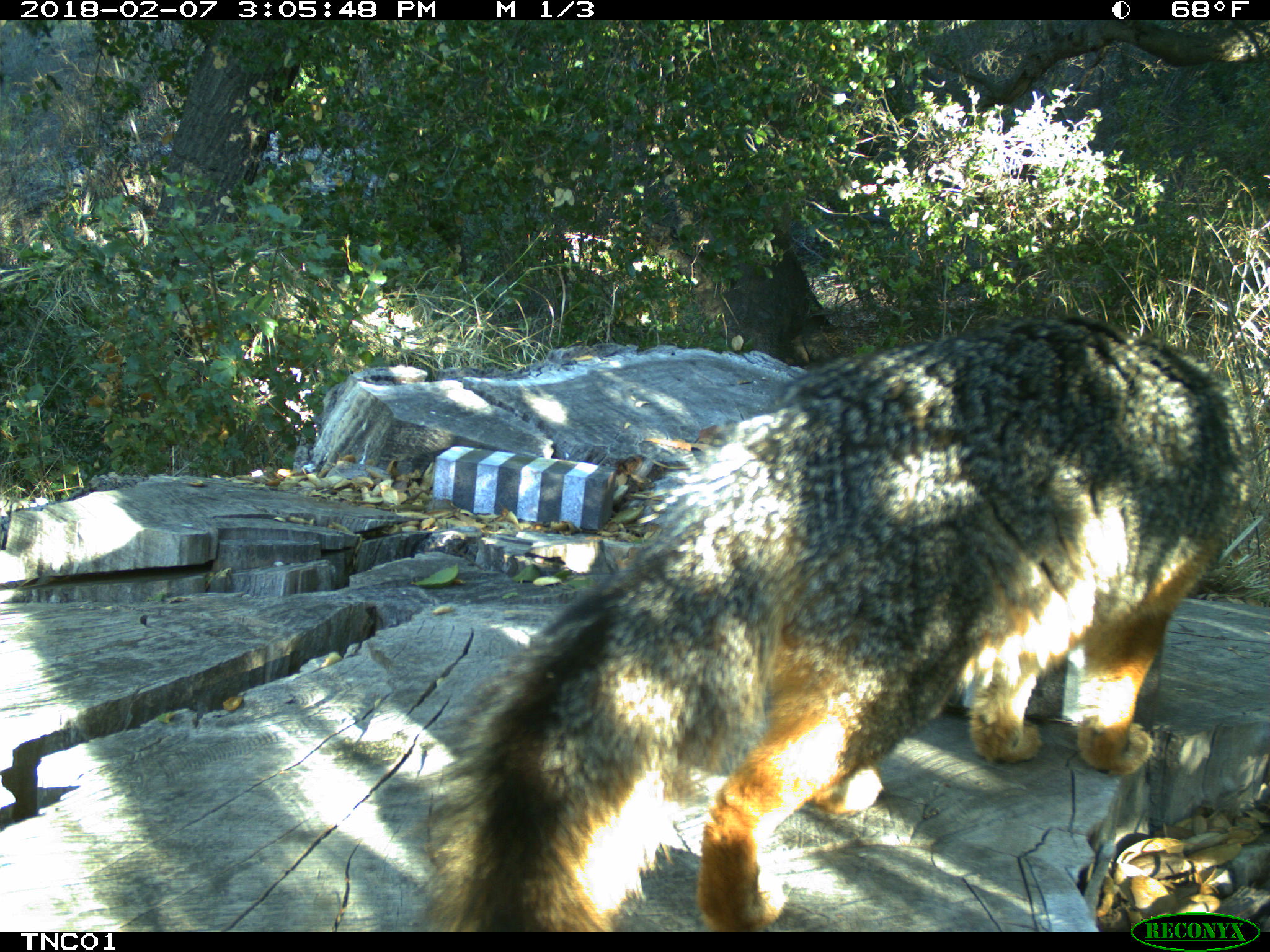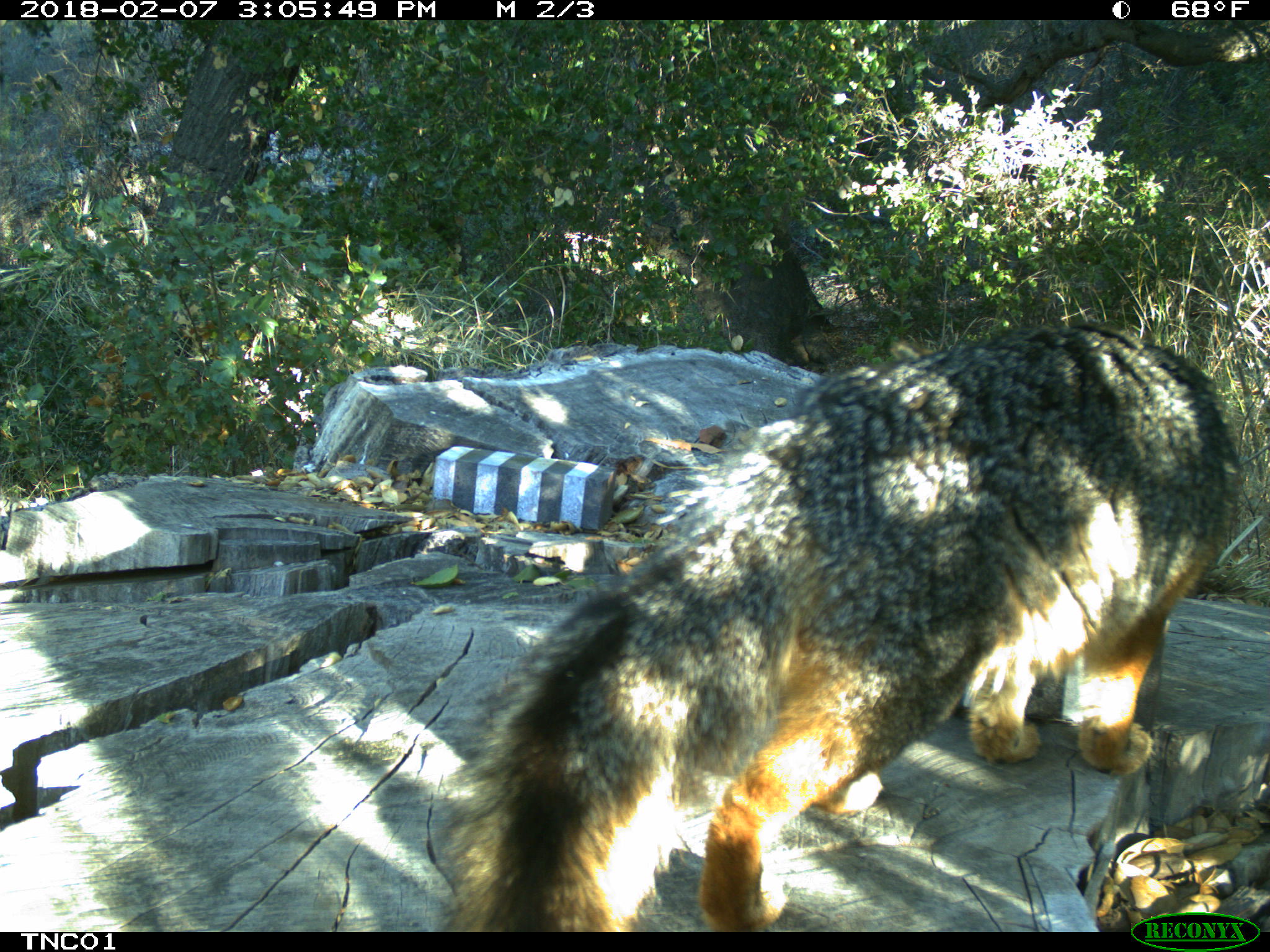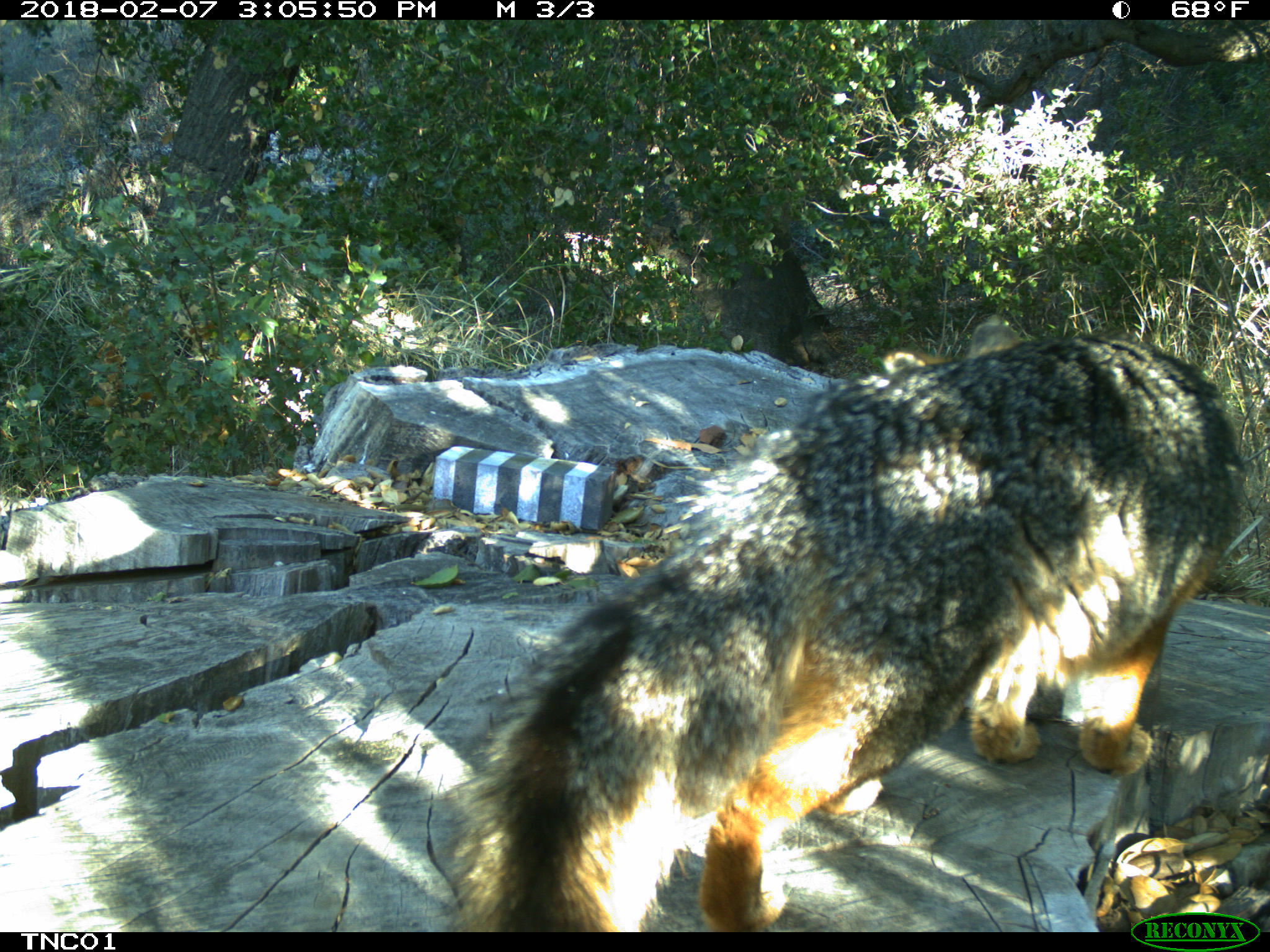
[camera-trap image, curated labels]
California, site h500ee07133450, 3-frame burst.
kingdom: Animalia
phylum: Chordata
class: Mammalia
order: Carnivora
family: Canidae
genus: Urocyon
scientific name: Urocyon littoralis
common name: island fox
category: fox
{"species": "fox (island fox) (Urocyon littoralis)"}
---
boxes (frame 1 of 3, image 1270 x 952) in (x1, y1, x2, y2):
fox: (415, 313, 1261, 931)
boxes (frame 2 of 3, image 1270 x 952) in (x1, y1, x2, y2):
fox: (435, 318, 1269, 930)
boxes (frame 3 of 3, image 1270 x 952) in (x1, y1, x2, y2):
fox: (448, 324, 1246, 932)